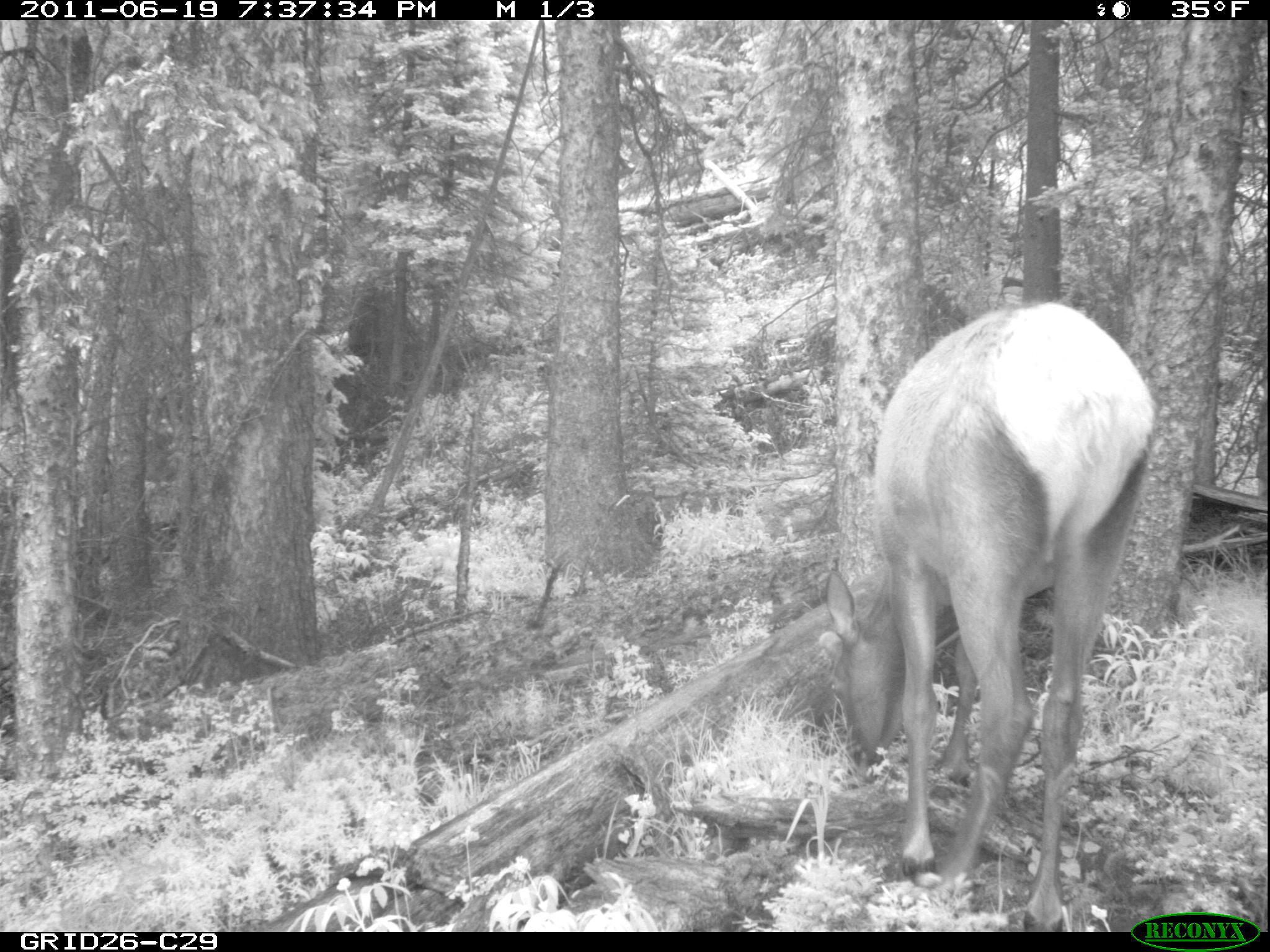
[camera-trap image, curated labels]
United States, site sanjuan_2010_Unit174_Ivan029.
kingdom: Animalia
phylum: Chordata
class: Mammalia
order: Artiodactyla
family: Cervidae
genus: Cervus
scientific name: Cervus elaphus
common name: red deer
Cervus elaphus (red deer).